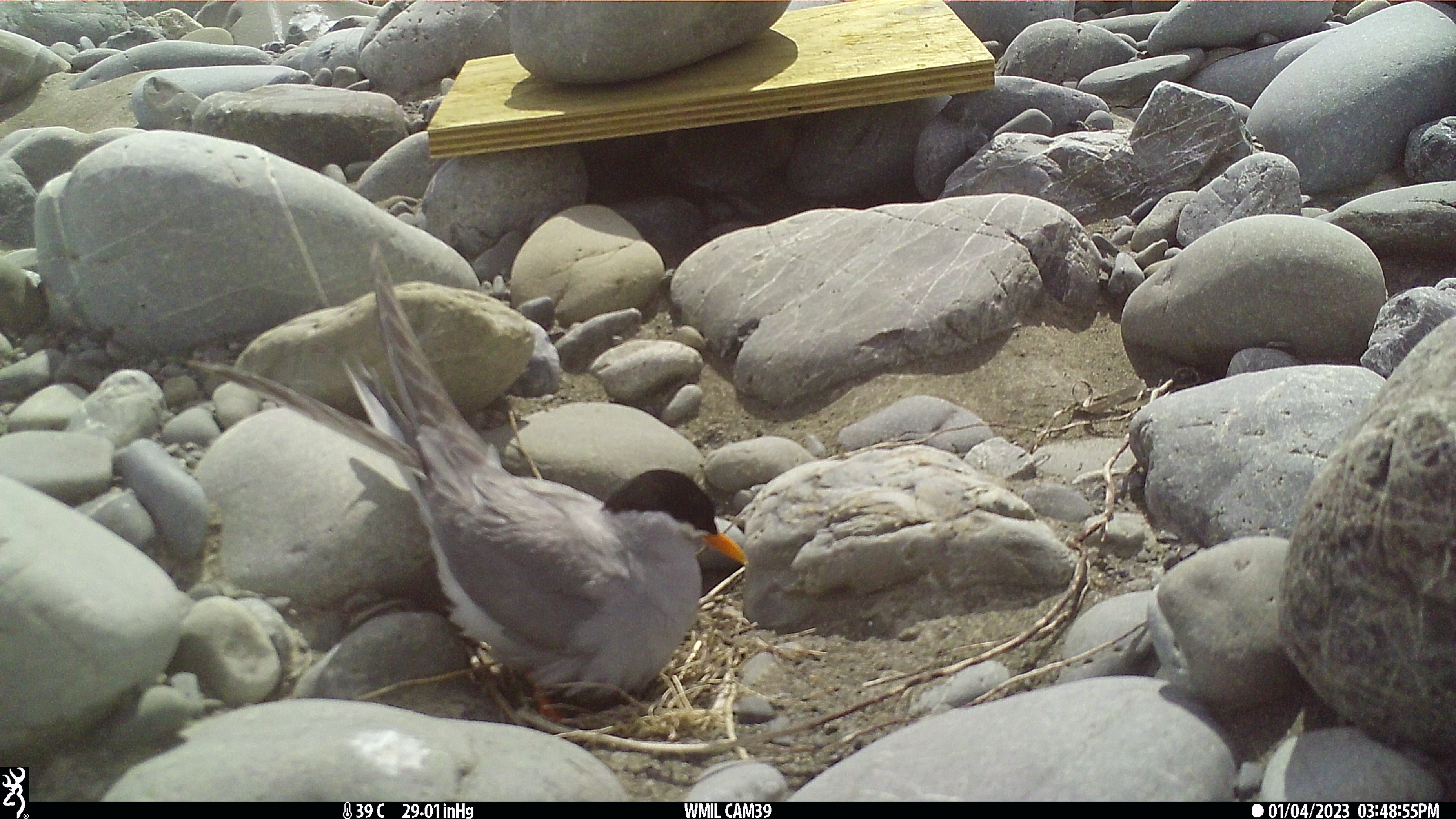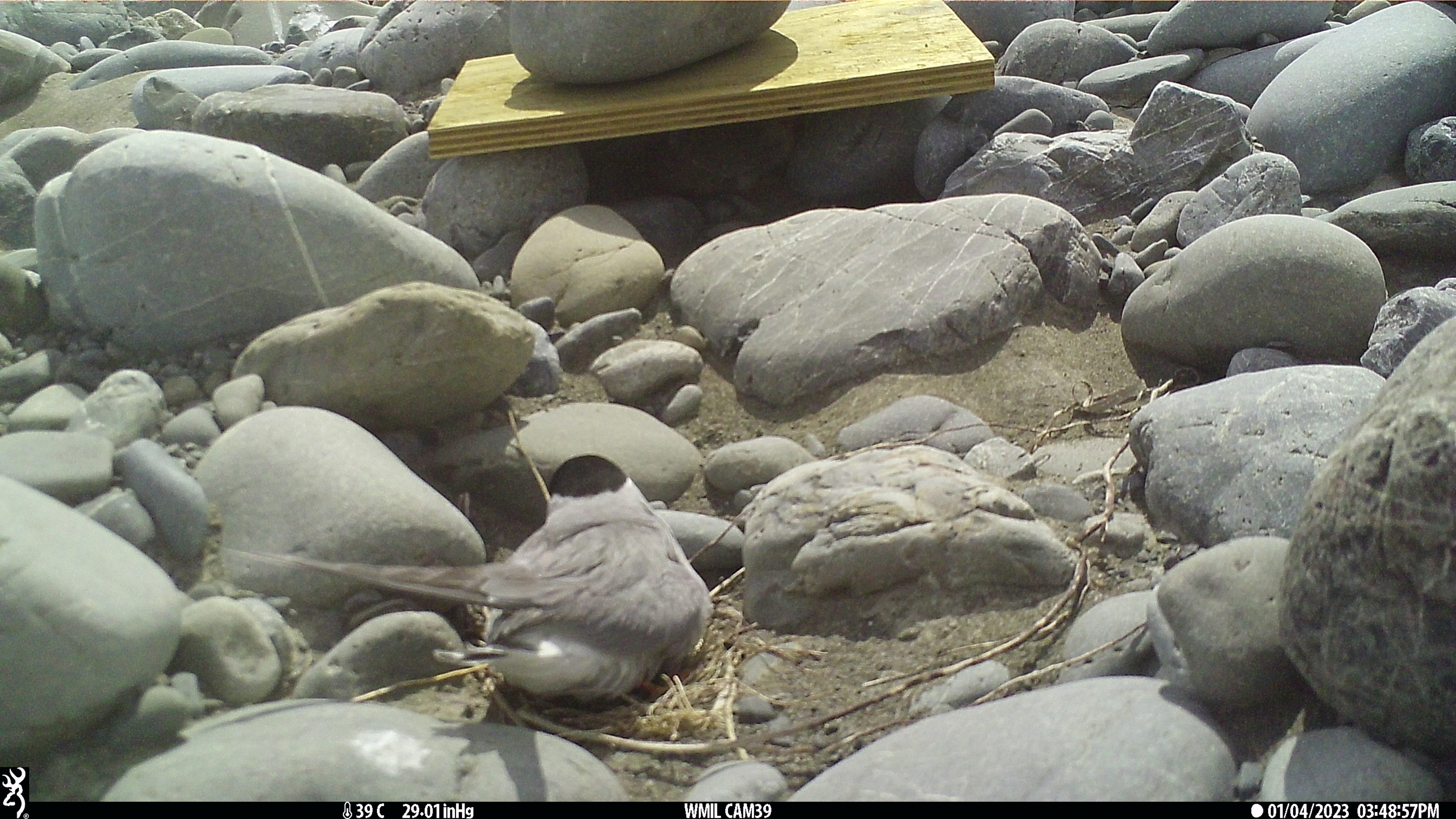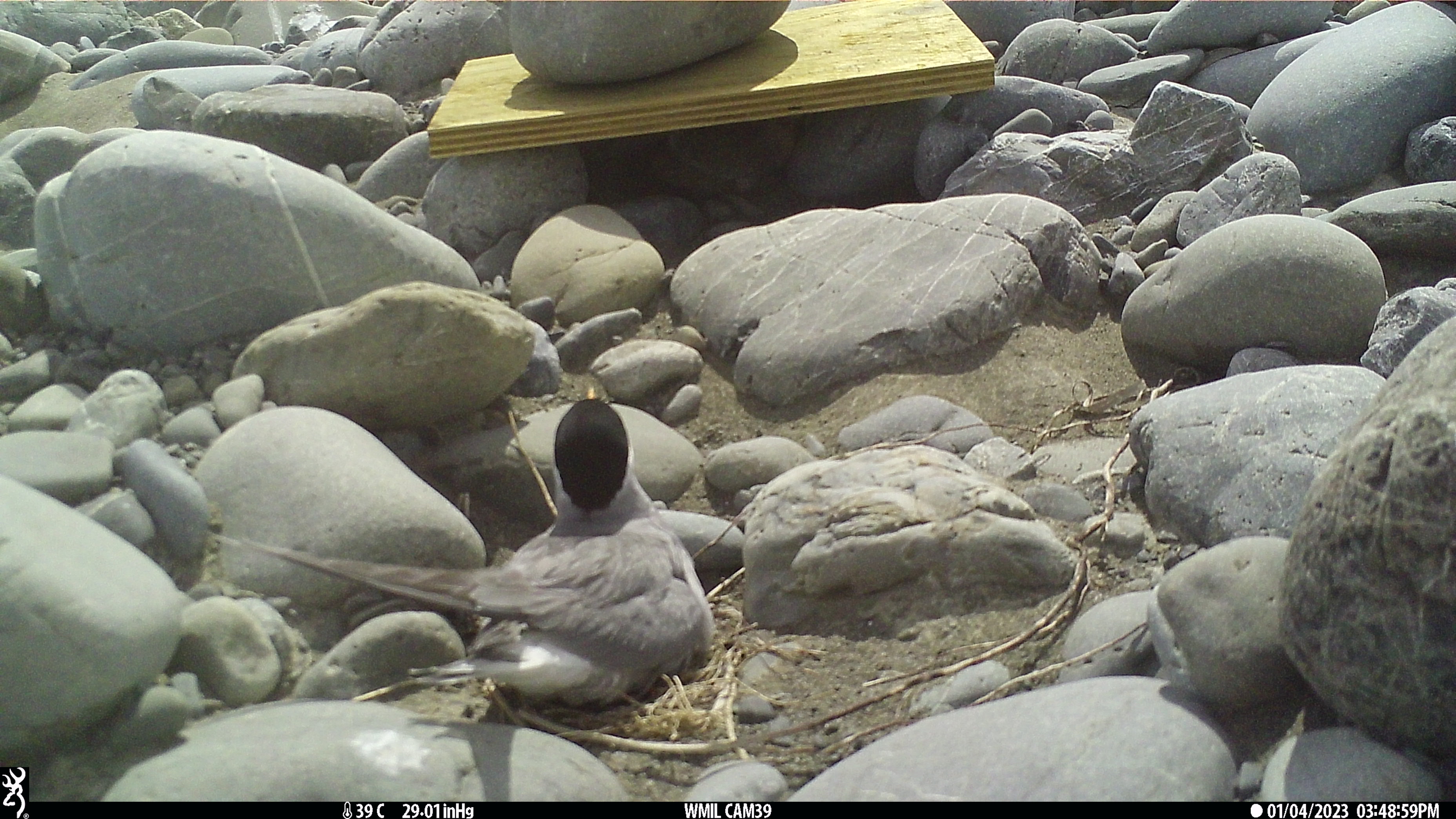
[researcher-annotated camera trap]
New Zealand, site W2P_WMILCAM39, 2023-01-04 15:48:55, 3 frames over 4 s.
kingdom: Animalia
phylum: Chordata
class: Aves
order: Charadriiformes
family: Laridae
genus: Chlidonias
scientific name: Chlidonias albostriatus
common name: black-fronted tern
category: black fronted tern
Black fronted tern (black-fronted tern) (Chlidonias albostriatus).